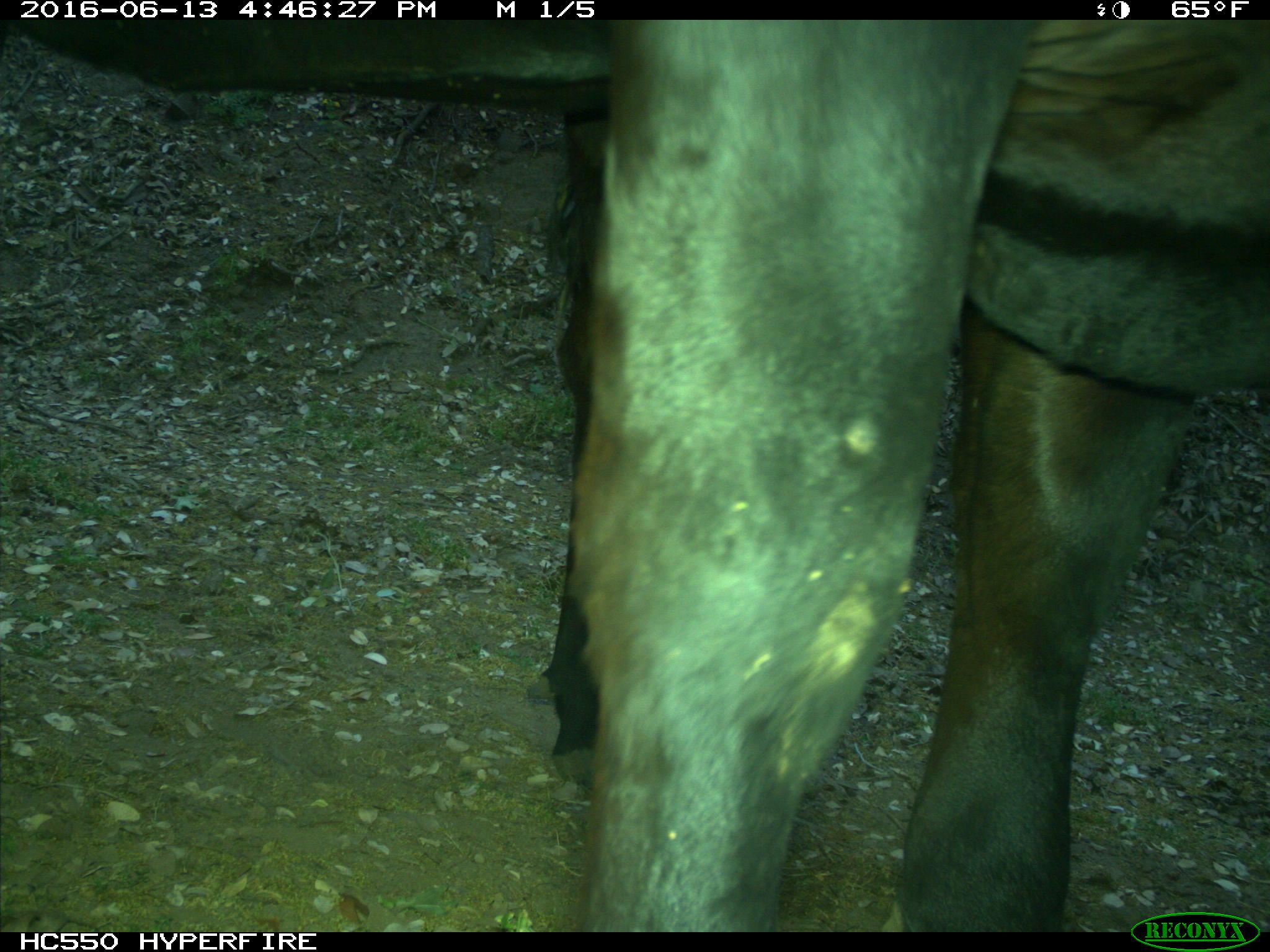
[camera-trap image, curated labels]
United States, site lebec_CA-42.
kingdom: Animalia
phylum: Chordata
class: Mammalia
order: Artiodactyla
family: Bovidae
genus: Bos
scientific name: Bos taurus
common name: domestic cow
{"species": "Bos taurus (domestic cow)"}